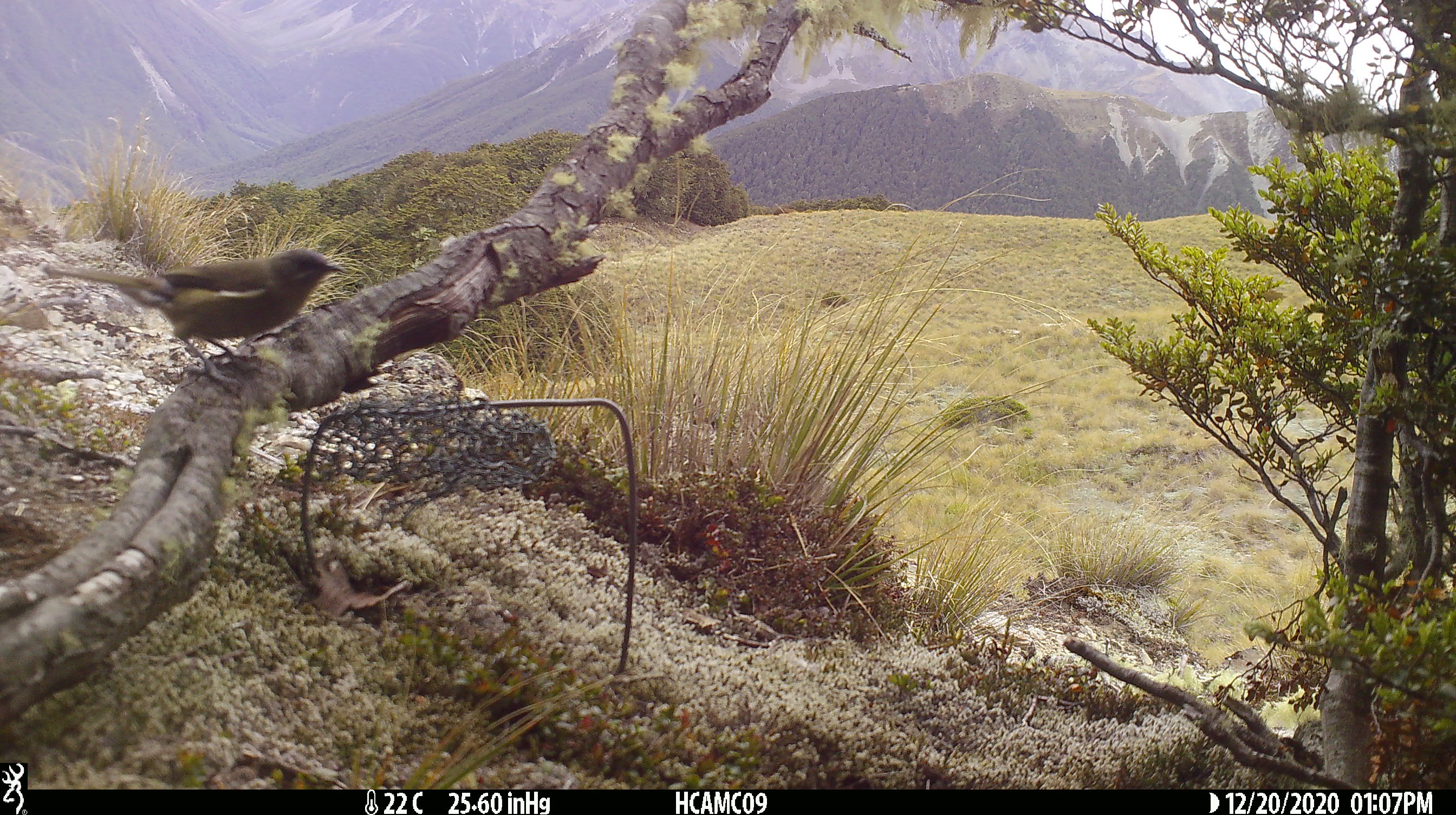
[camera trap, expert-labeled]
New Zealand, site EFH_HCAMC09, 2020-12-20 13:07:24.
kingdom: Animalia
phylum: Chordata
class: Aves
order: Passeriformes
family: Meliphagidae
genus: Anthornis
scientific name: Anthornis melanura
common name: new zealand bellbird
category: bellbird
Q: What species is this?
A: Bellbird (new zealand bellbird) (Anthornis melanura).